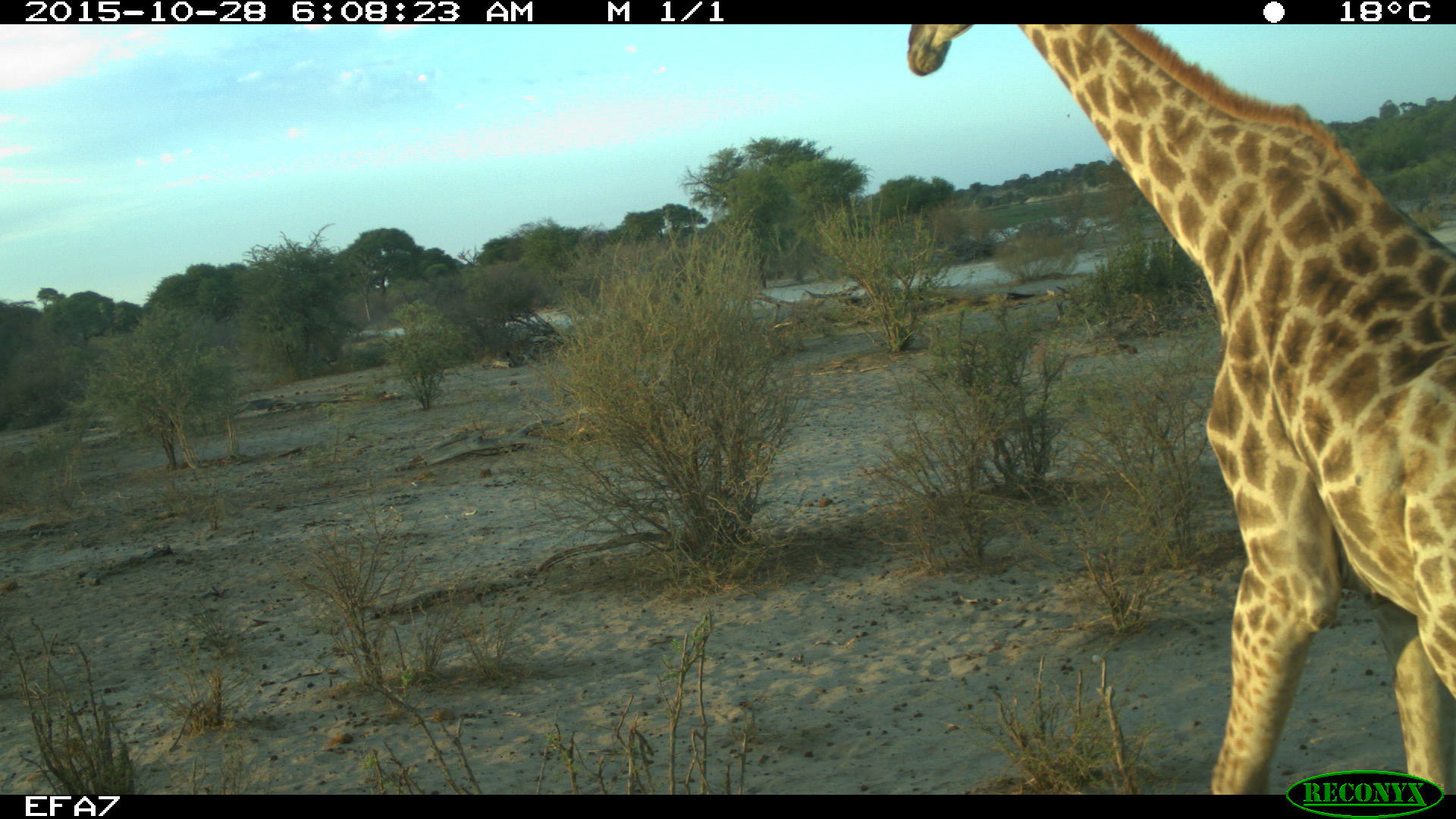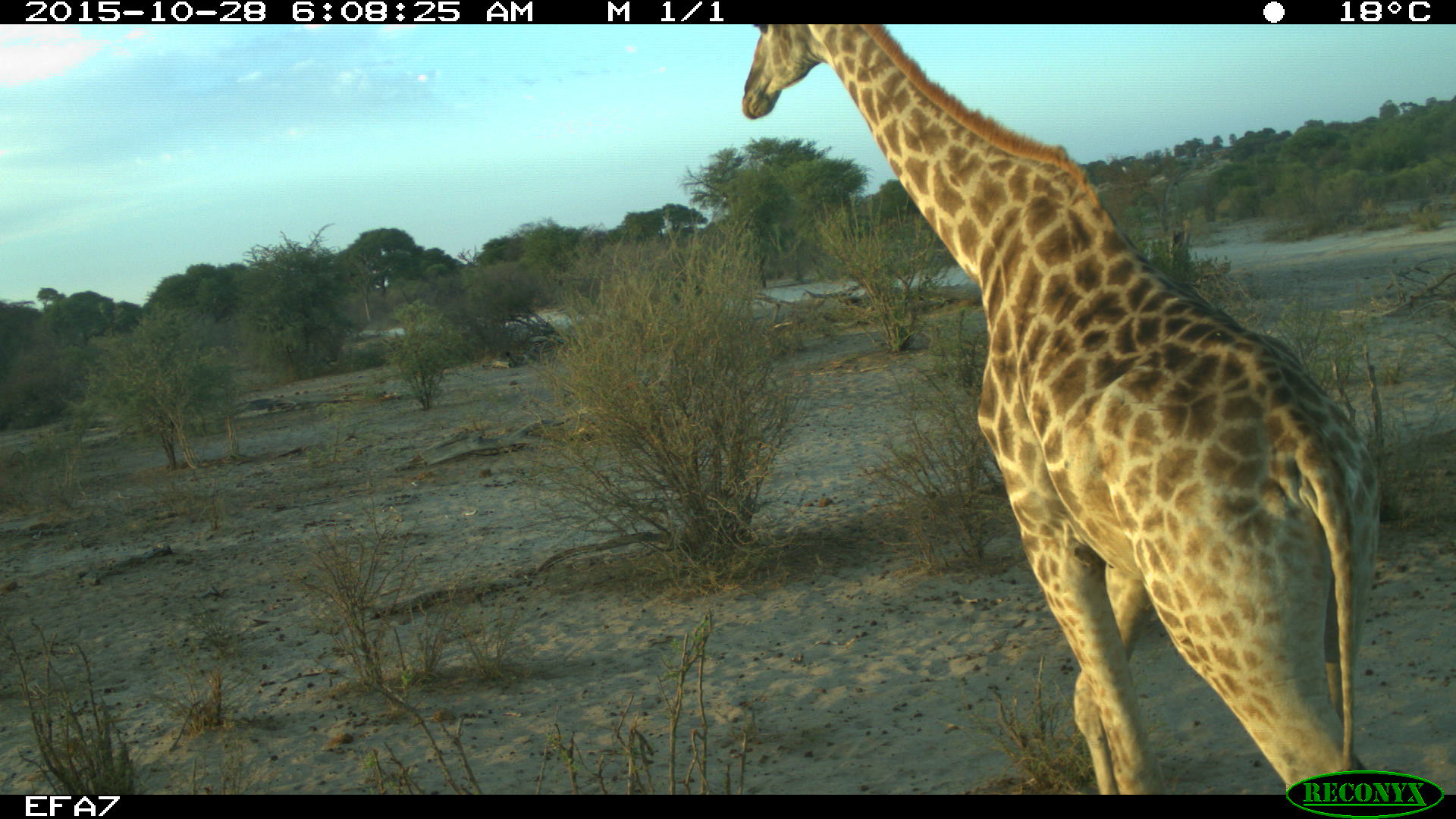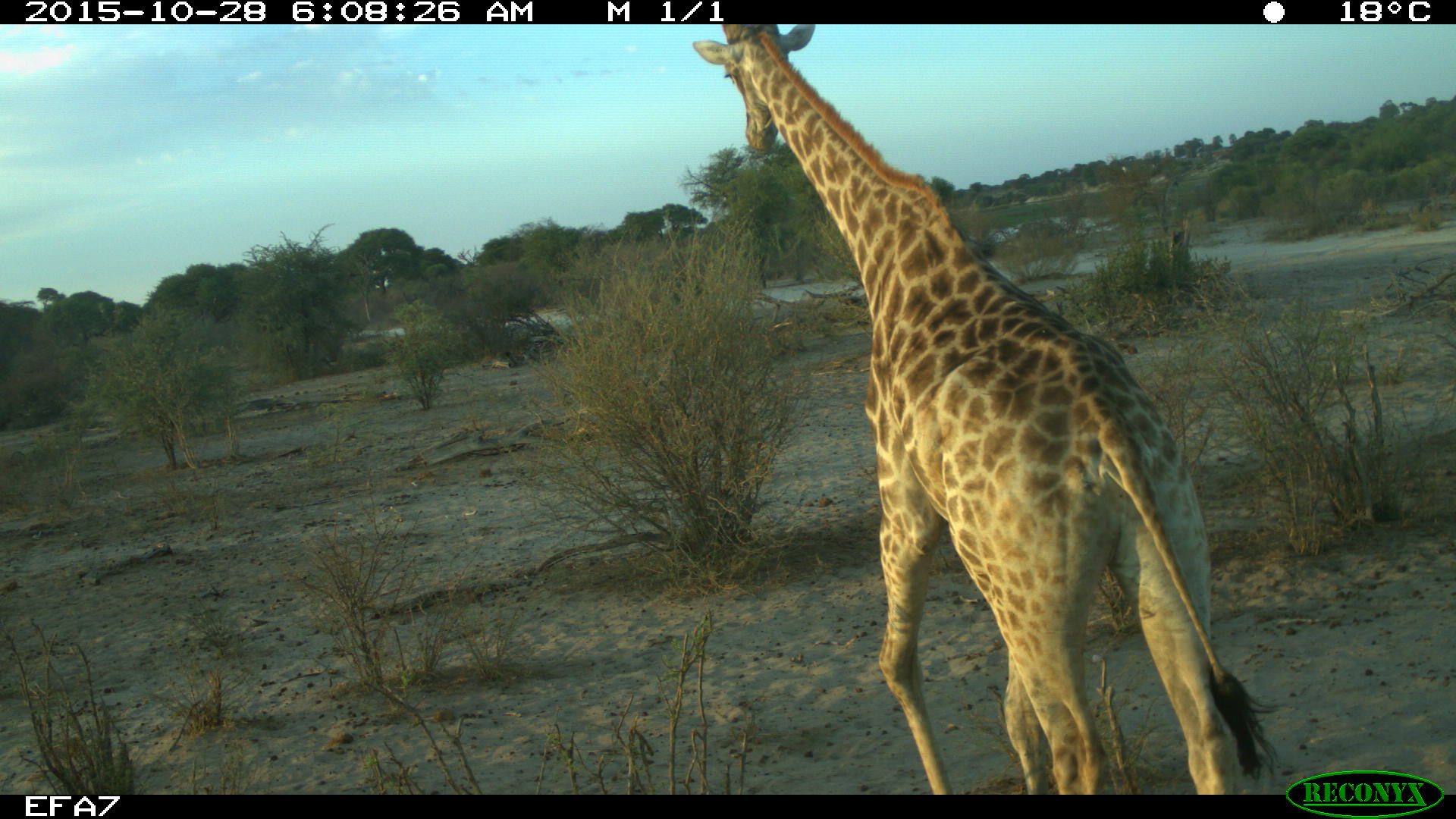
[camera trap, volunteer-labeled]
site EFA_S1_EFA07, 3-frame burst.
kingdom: Animalia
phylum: Chordata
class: Mammalia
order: Artiodactyla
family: Giraffidae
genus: Giraffa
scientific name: Giraffa camelopardalis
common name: giraffe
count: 1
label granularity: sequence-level